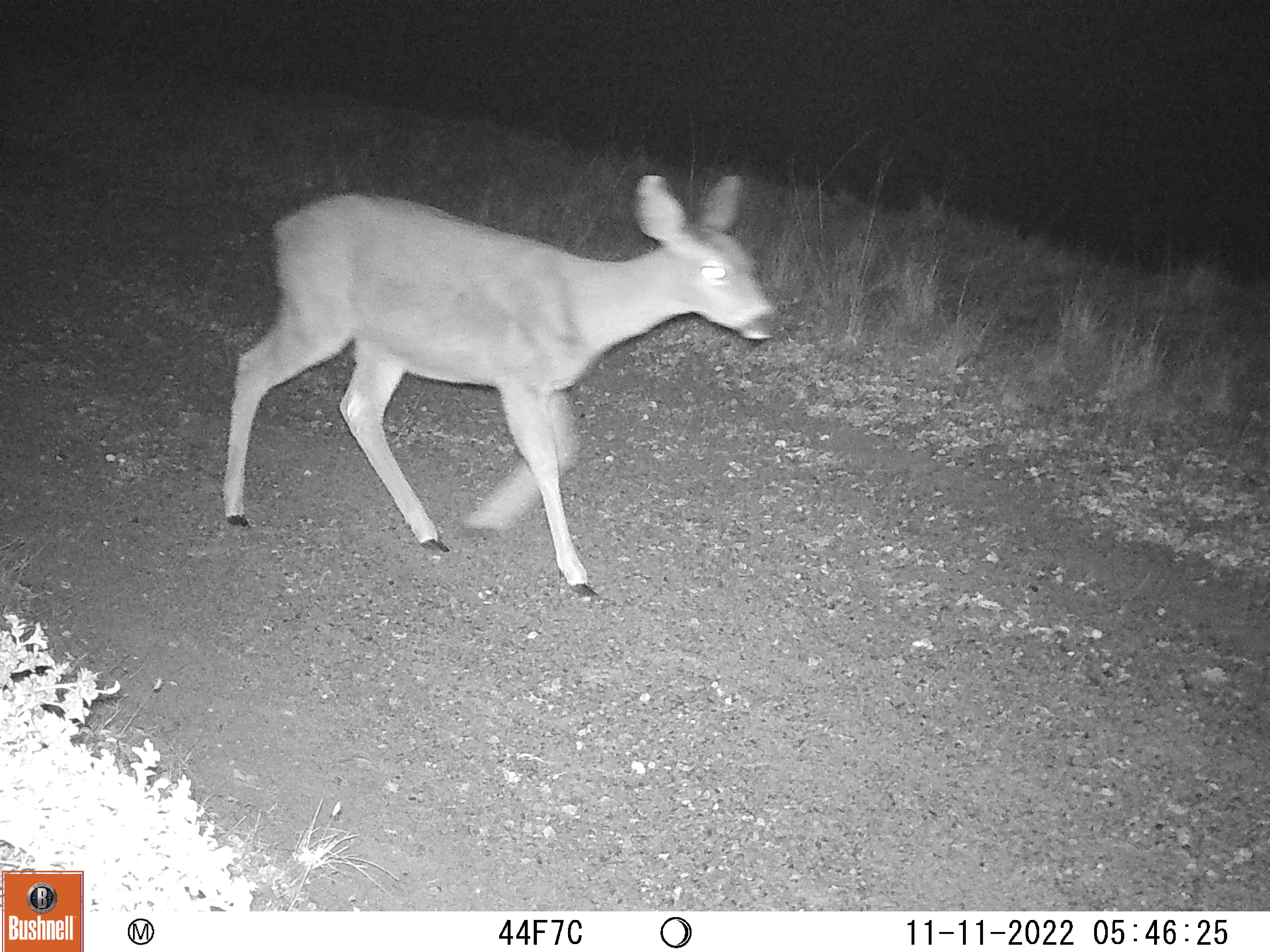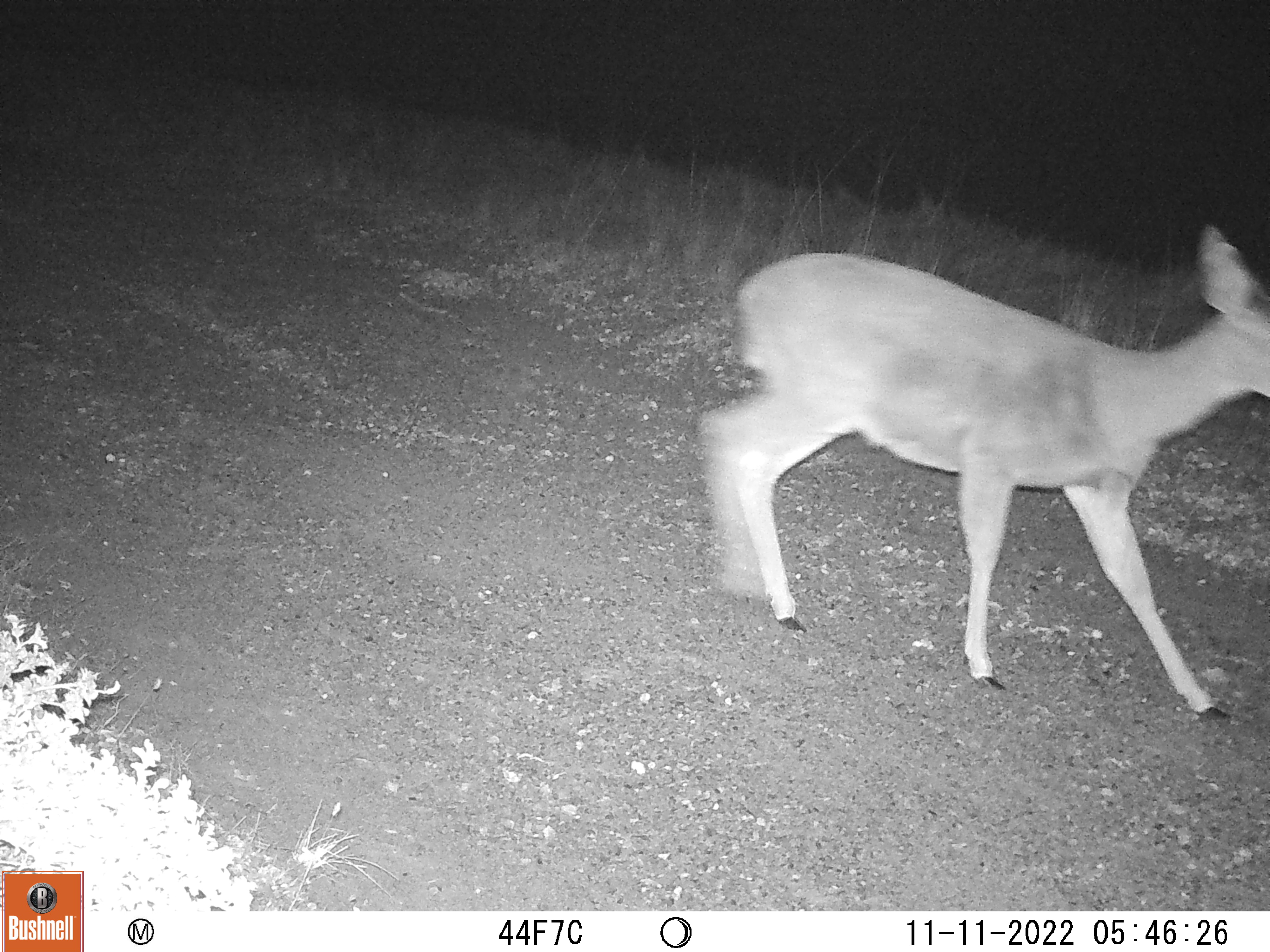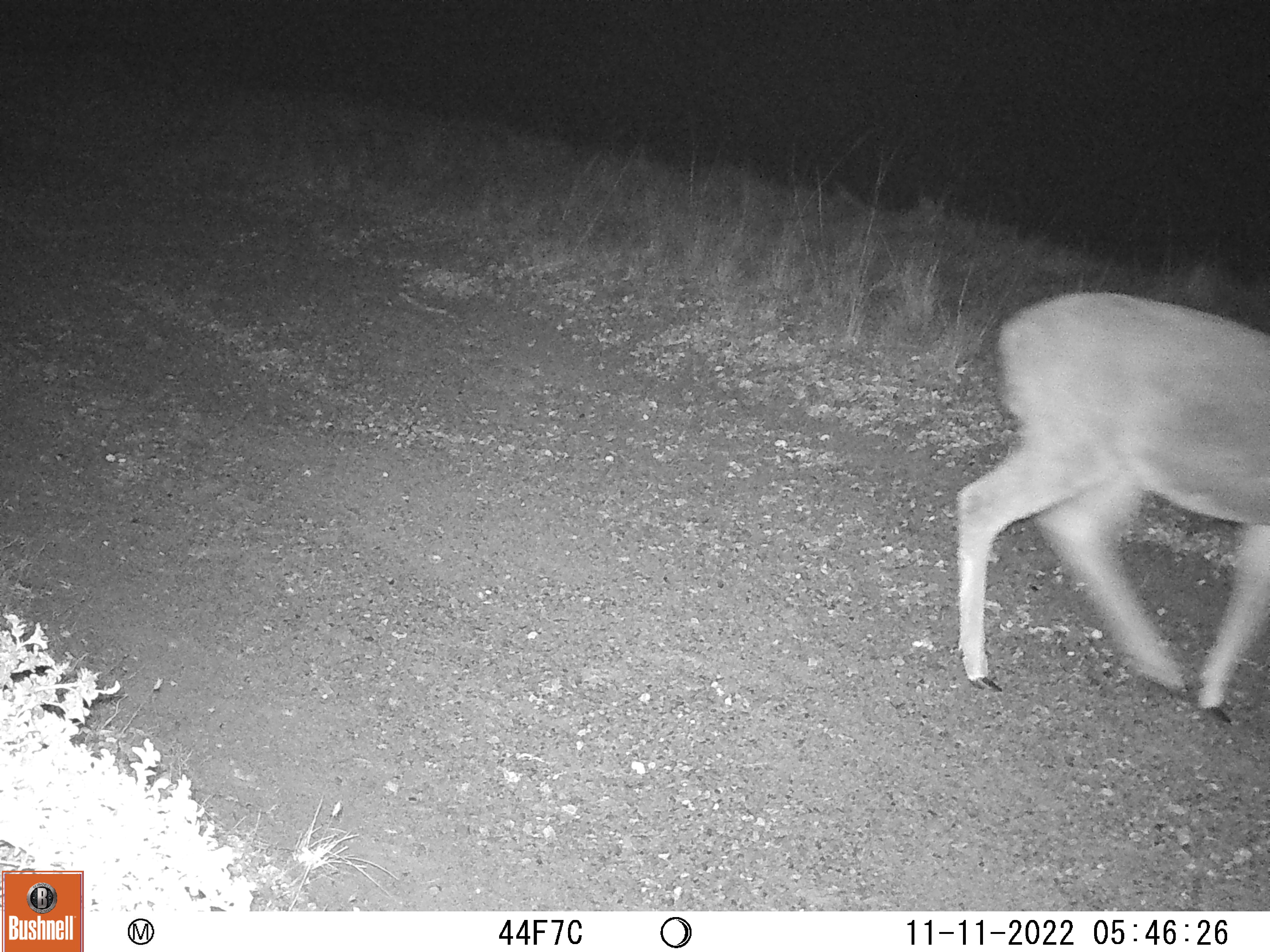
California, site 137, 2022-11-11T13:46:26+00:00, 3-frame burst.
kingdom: Animalia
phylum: Chordata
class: Mammalia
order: Artiodactyla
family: Cervidae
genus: Odocoileus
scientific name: Odocoileus hemionus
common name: mule deer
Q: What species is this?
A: Mule deer (Odocoileus hemionus).